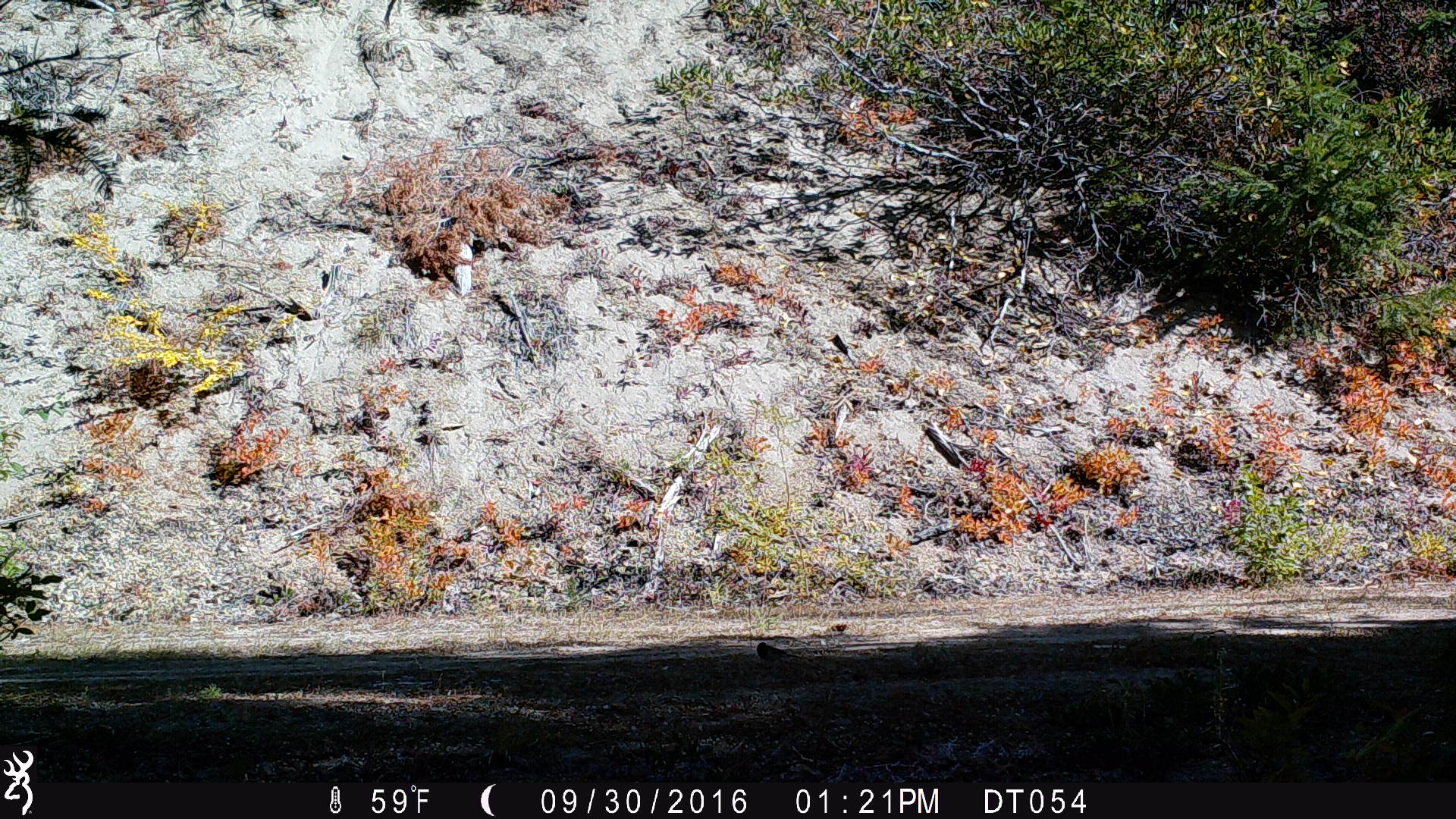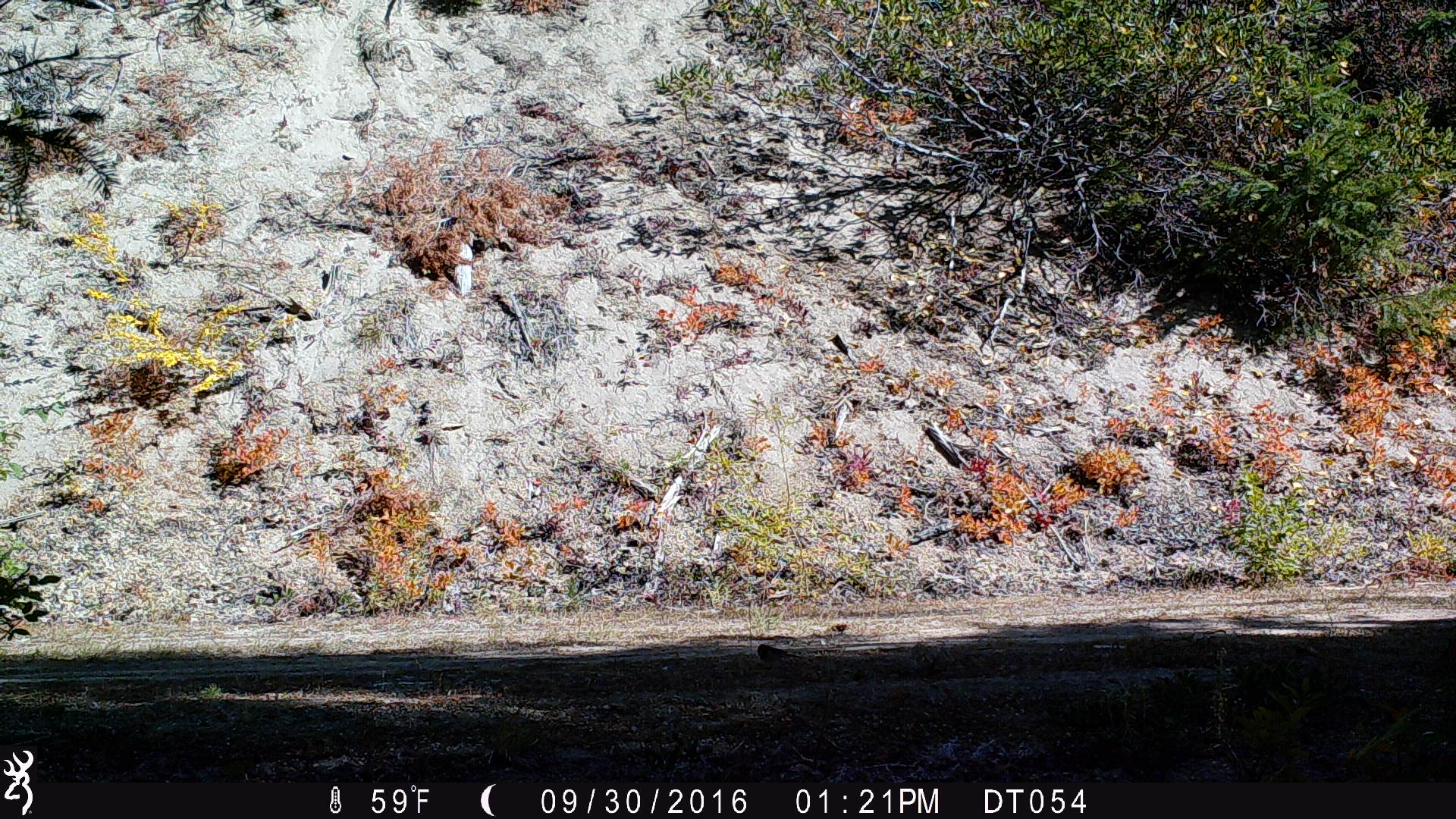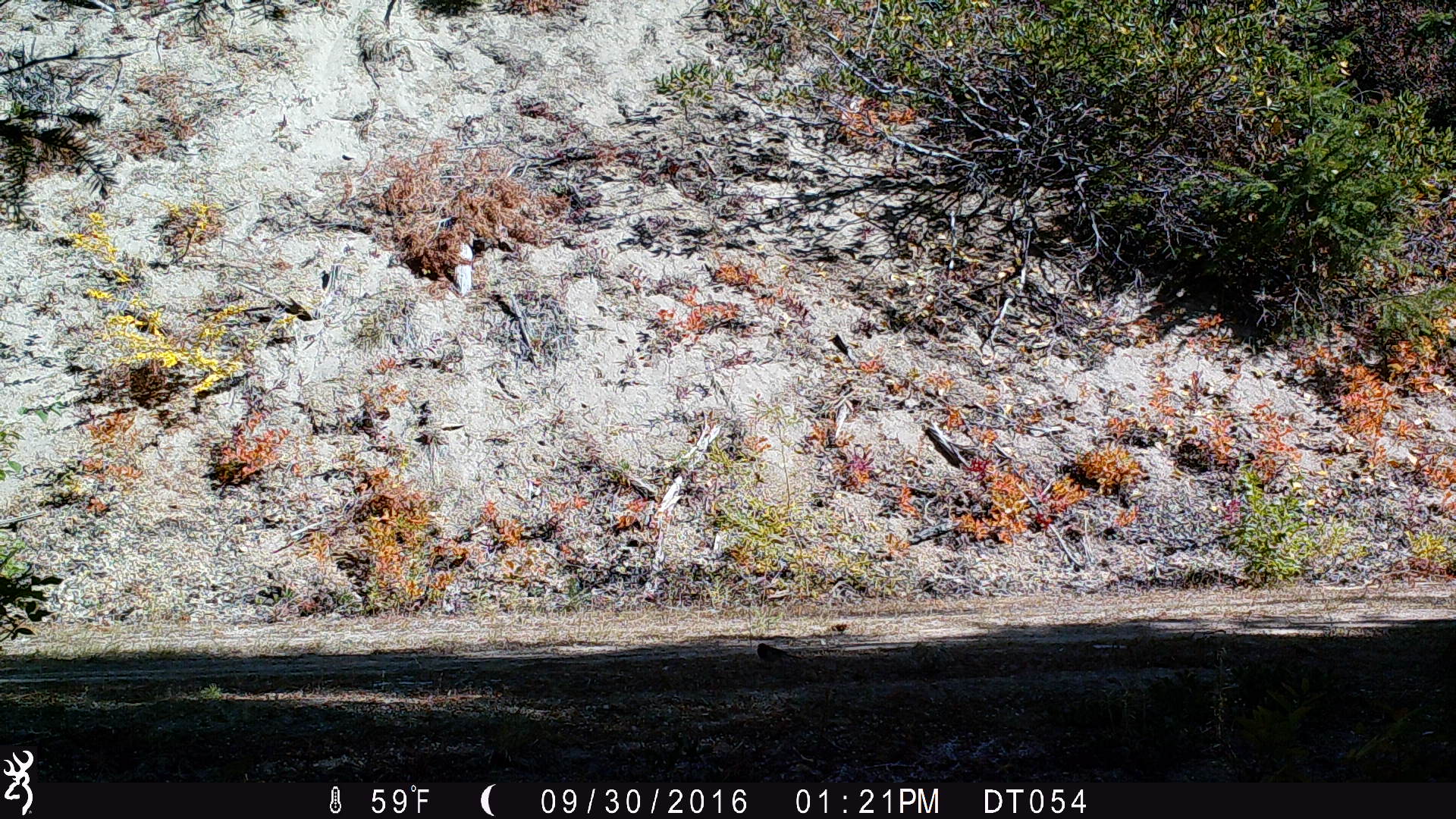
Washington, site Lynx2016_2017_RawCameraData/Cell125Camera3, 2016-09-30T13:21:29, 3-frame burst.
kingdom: Animalia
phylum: Chordata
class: Aves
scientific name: Aves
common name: birds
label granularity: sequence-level